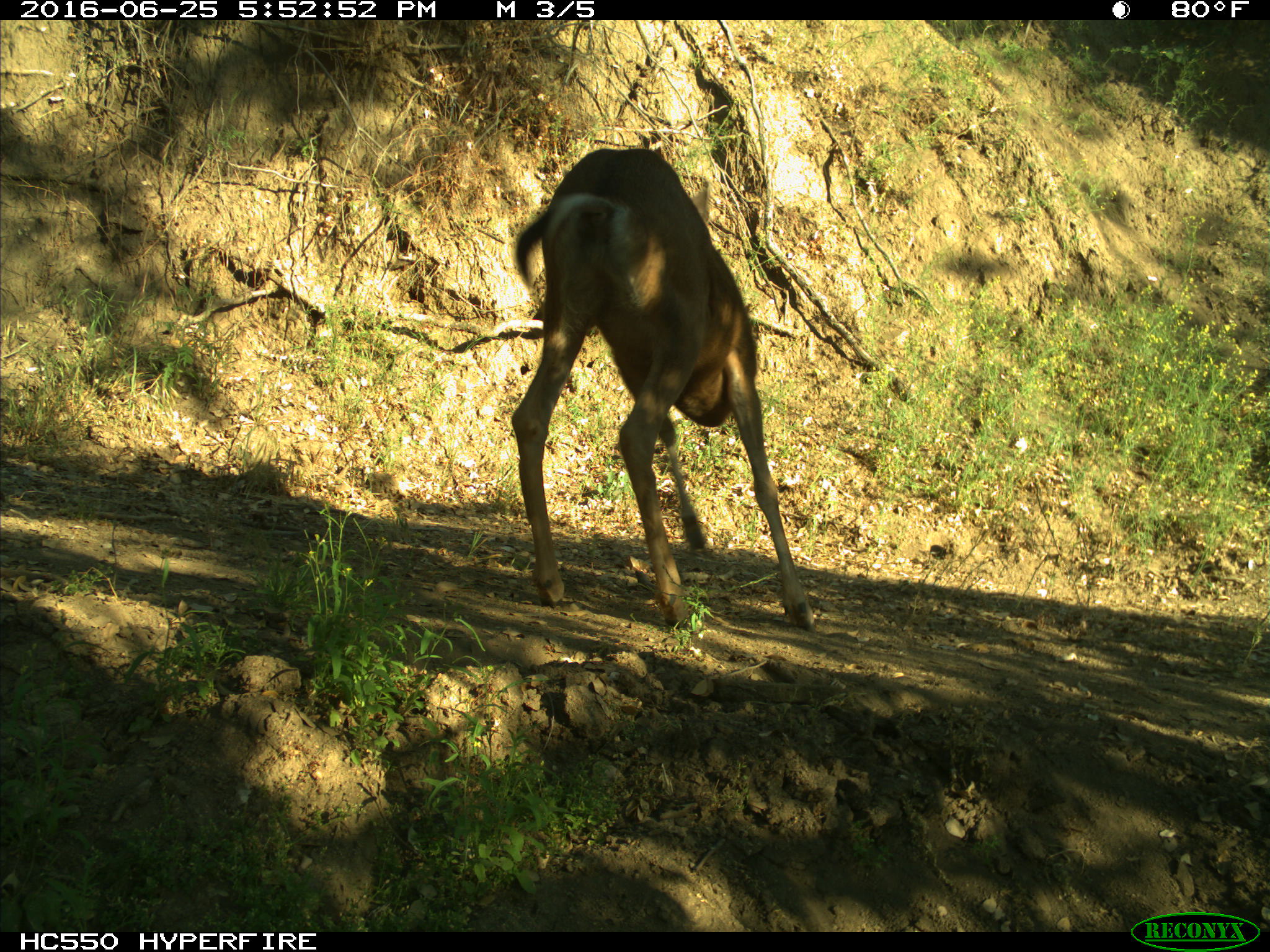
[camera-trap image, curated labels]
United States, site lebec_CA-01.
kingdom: Animalia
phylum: Chordata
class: Mammalia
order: Artiodactyla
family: Cervidae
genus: Odocoileus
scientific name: Odocoileus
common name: deer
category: unidentified deer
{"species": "unidentified deer (deer) (Odocoileus)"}